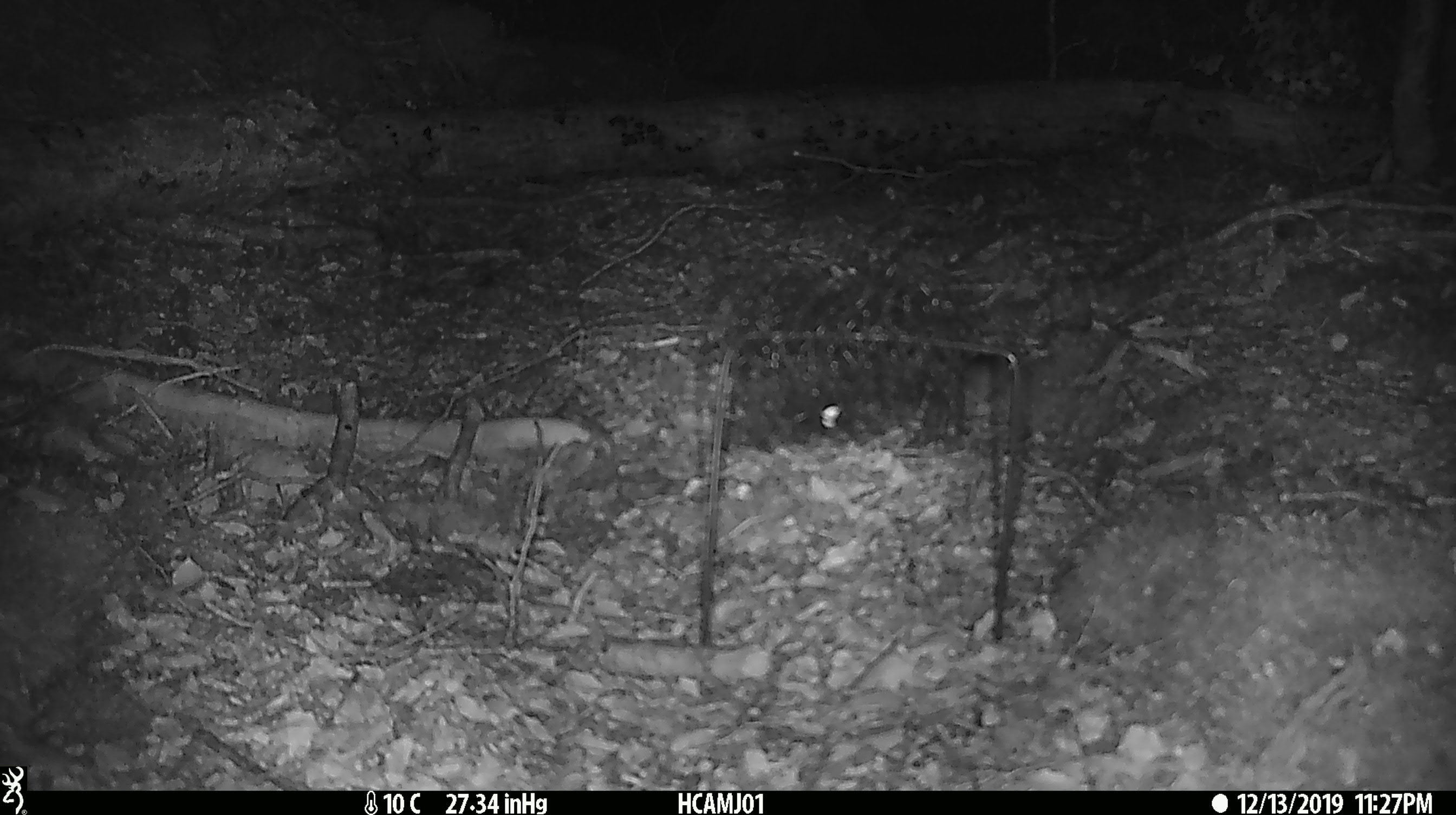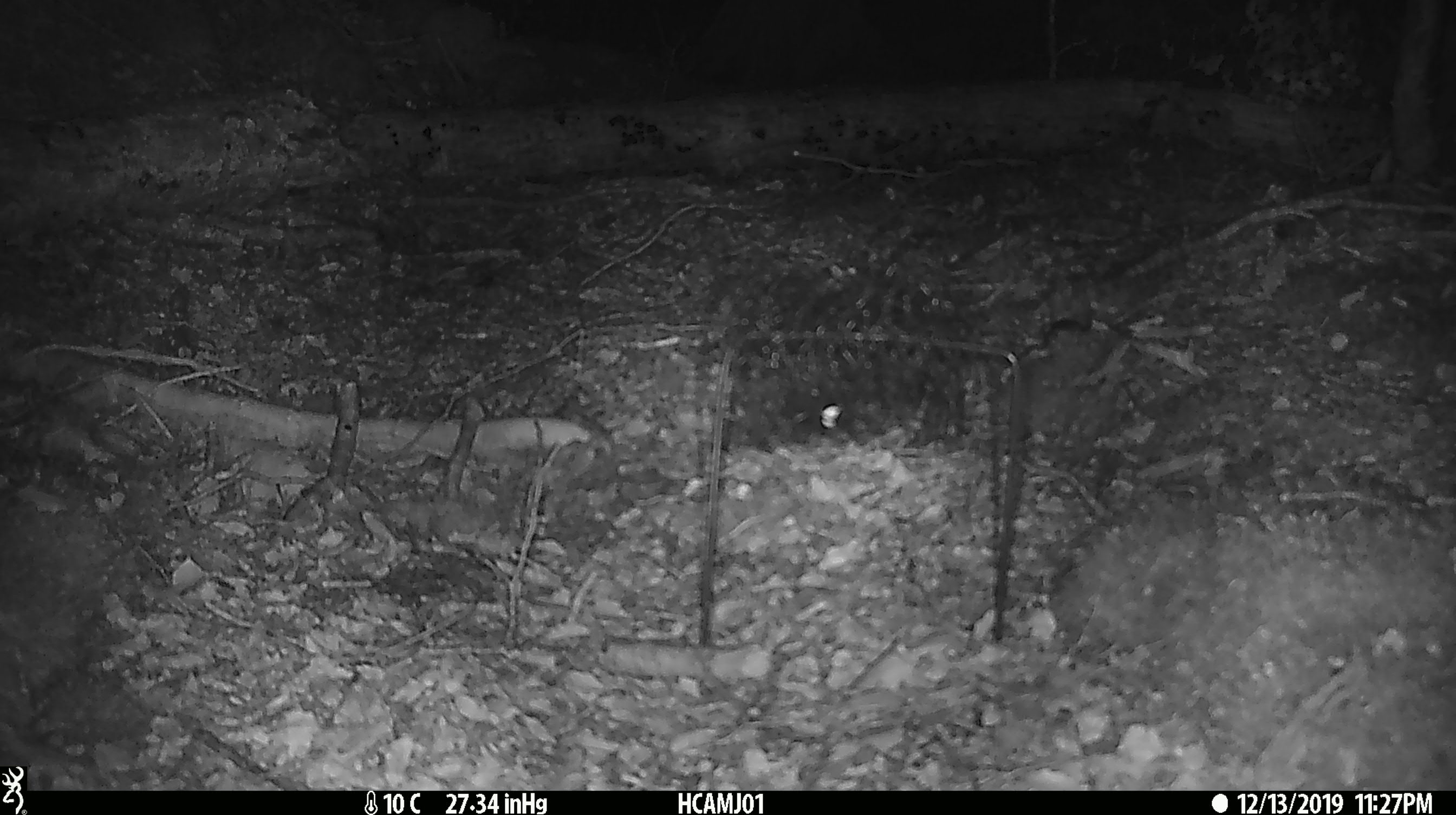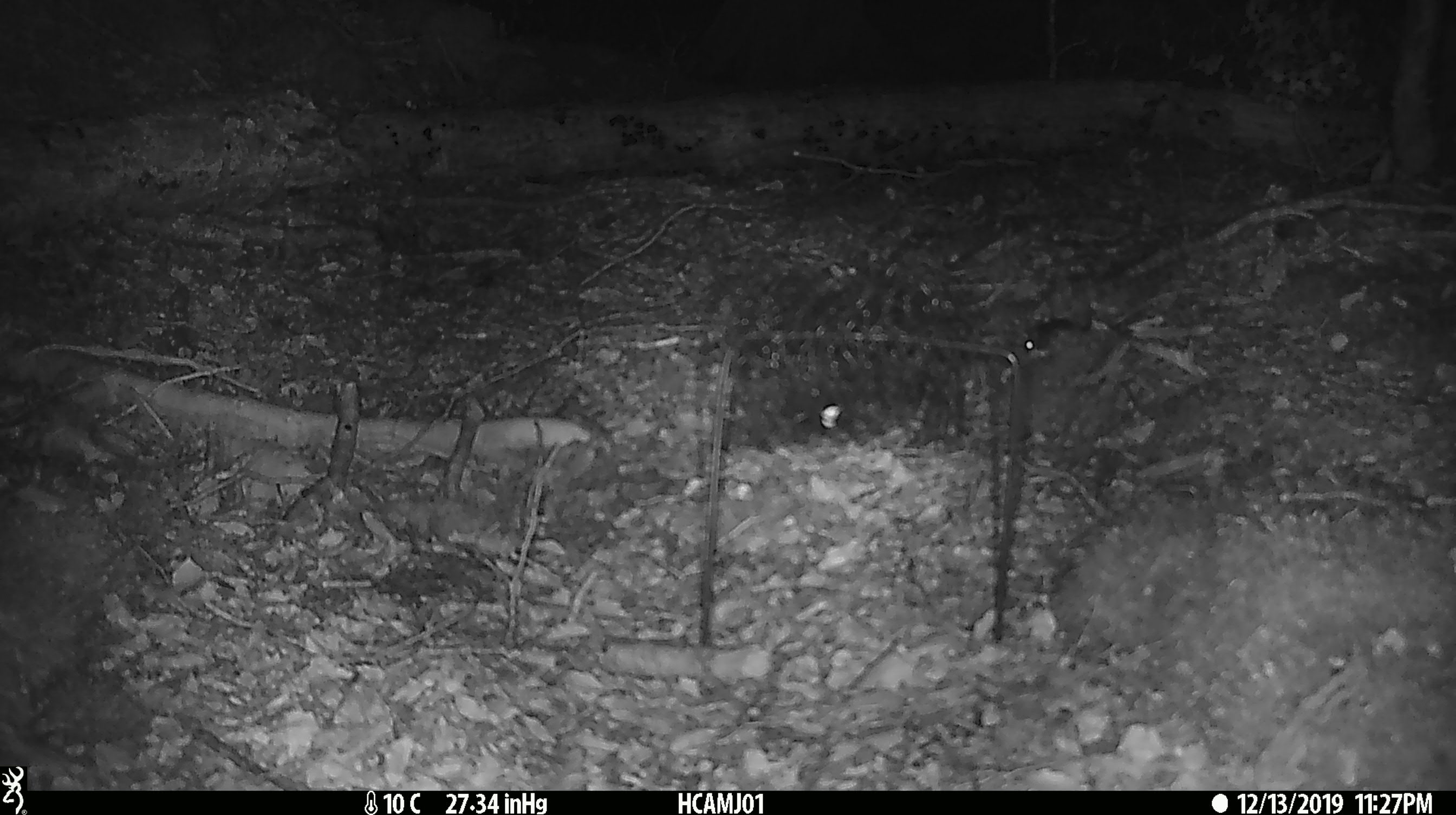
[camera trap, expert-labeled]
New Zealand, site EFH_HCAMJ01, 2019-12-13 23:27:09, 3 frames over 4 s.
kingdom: Animalia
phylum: Chordata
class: Mammalia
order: Rodentia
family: Muridae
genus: Mus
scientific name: Mus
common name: mouse